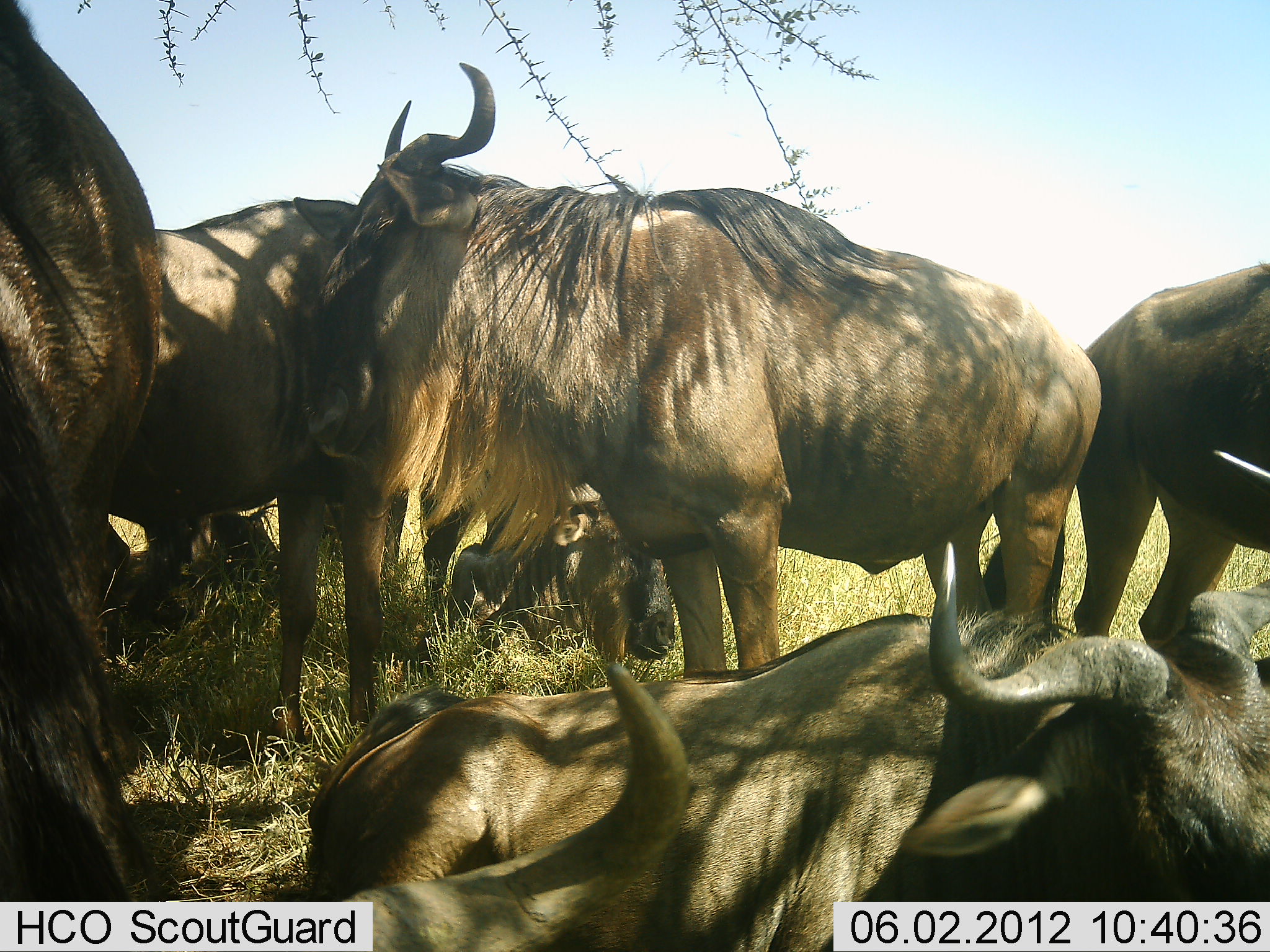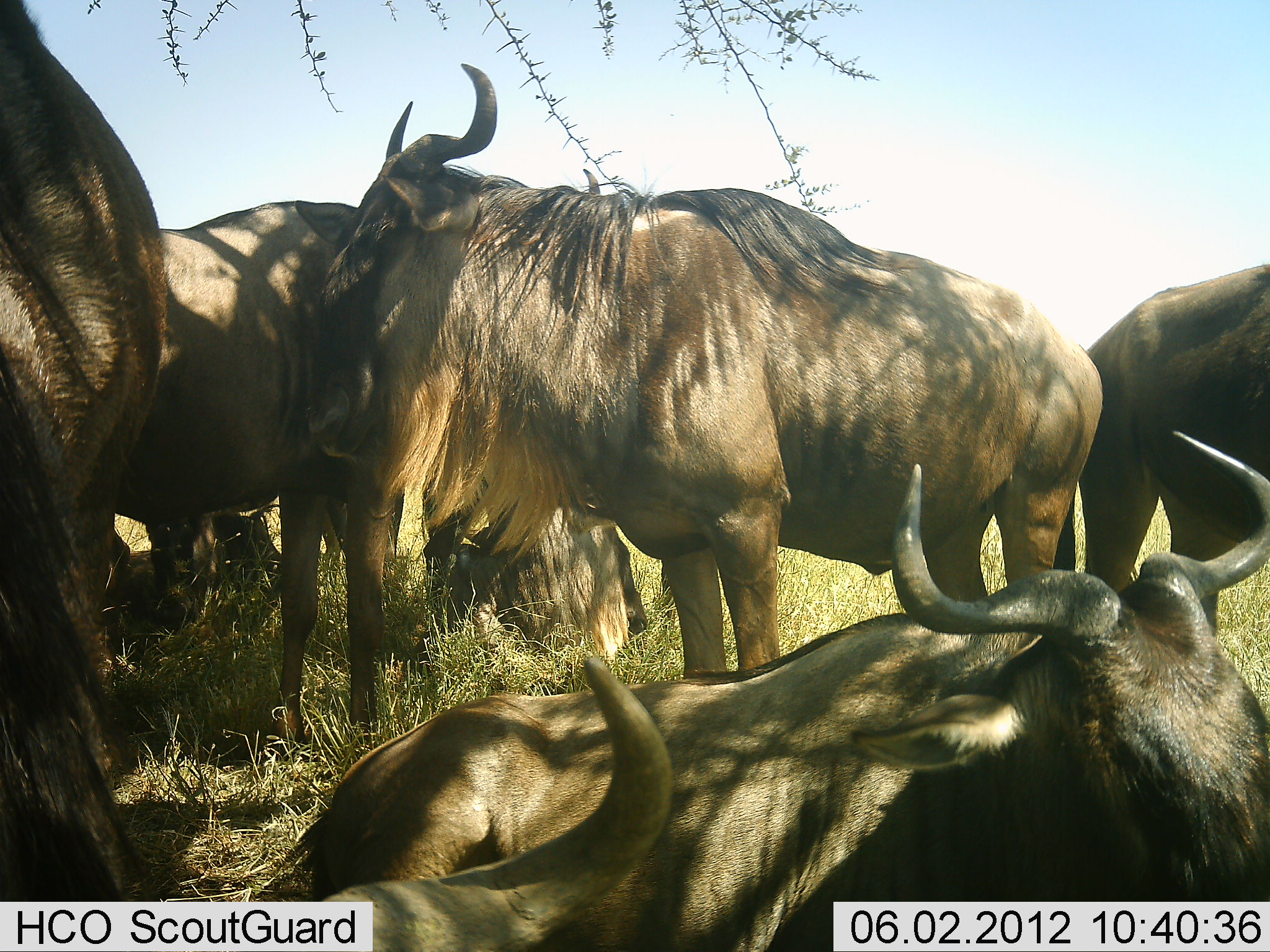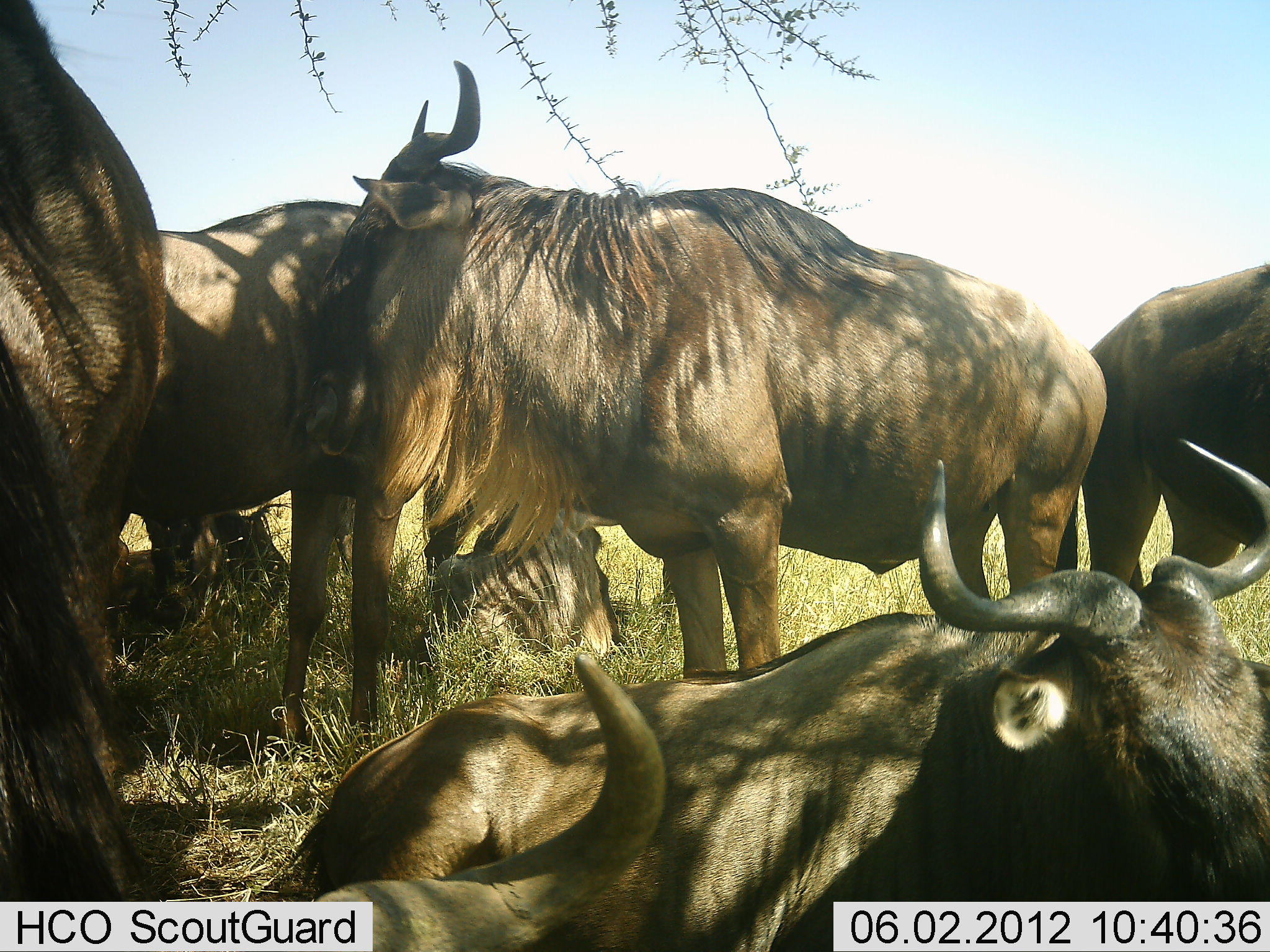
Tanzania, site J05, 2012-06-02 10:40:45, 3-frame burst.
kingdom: Animalia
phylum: Chordata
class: Mammalia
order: Artiodactyla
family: Bovidae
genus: Connochaetes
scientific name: Connochaetes taurinus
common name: blue wildebeest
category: wildebeest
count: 7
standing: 90%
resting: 100%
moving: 10%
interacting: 10%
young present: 10%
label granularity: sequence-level